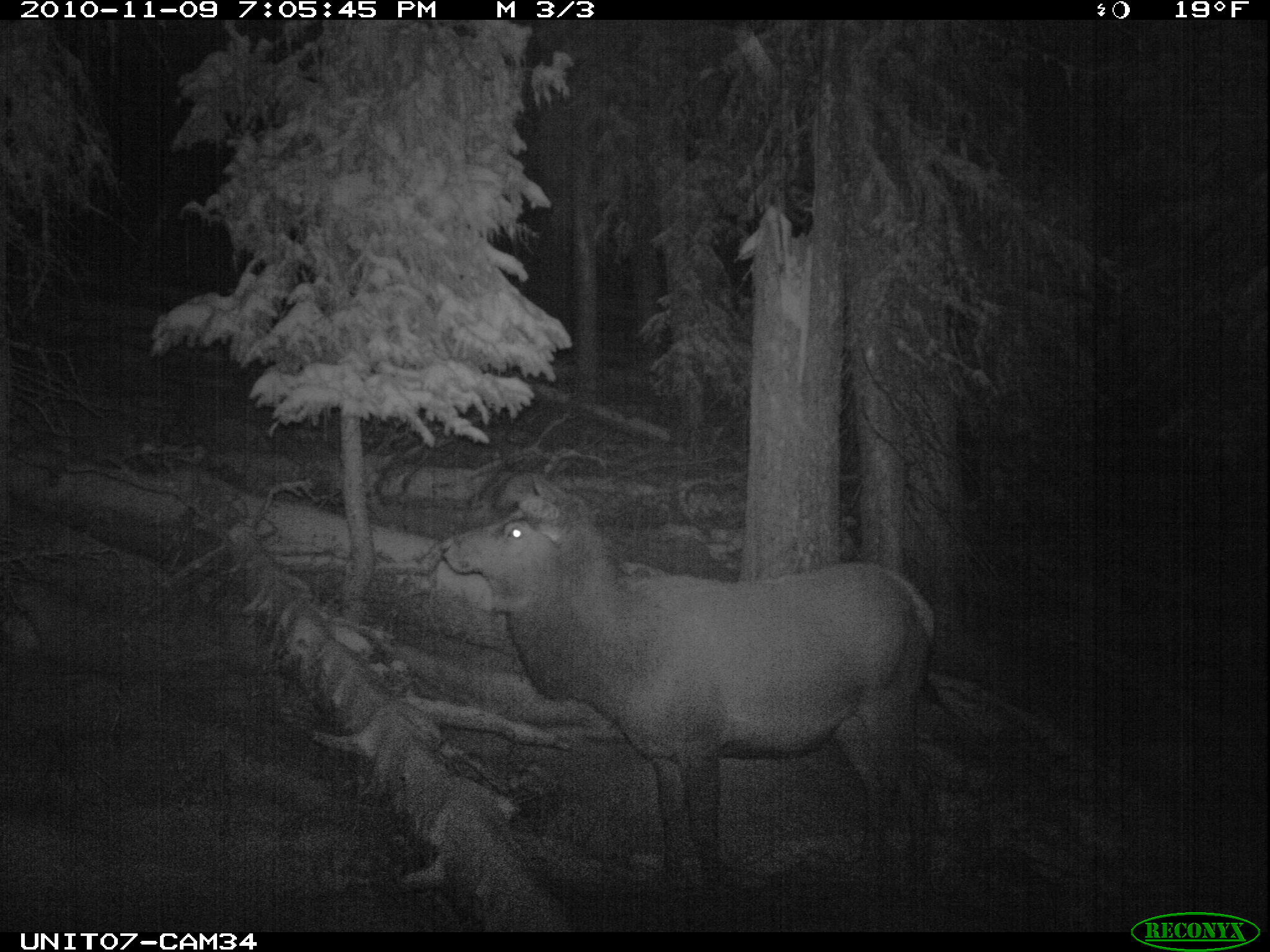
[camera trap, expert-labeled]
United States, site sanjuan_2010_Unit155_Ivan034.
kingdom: Animalia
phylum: Chordata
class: Mammalia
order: Artiodactyla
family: Cervidae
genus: Cervus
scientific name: Cervus elaphus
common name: red deer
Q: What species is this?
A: Cervus elaphus (red deer).